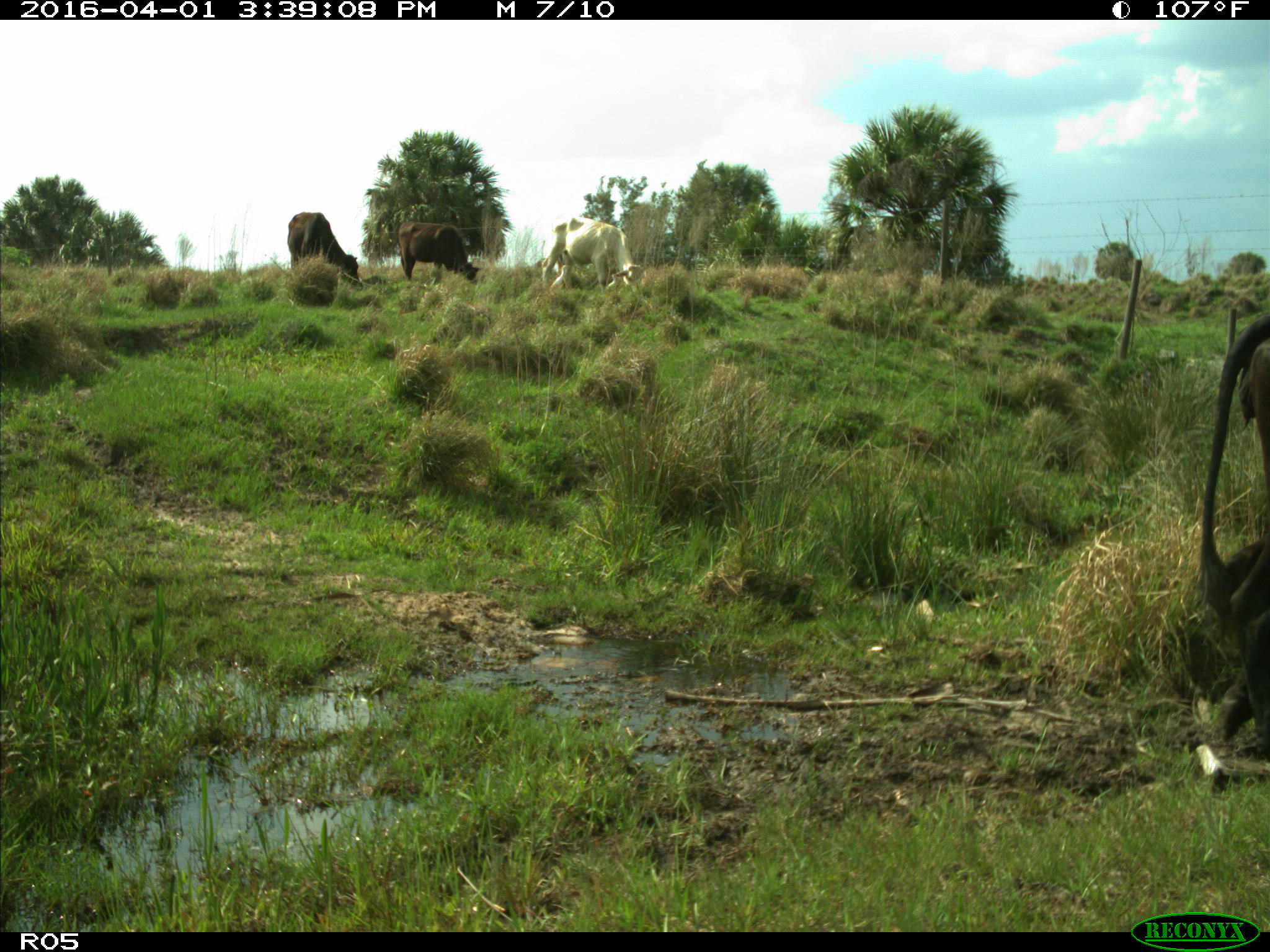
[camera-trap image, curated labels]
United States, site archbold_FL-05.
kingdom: Animalia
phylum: Chordata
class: Mammalia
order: Artiodactyla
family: Bovidae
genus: Bos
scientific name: Bos taurus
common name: domestic cow